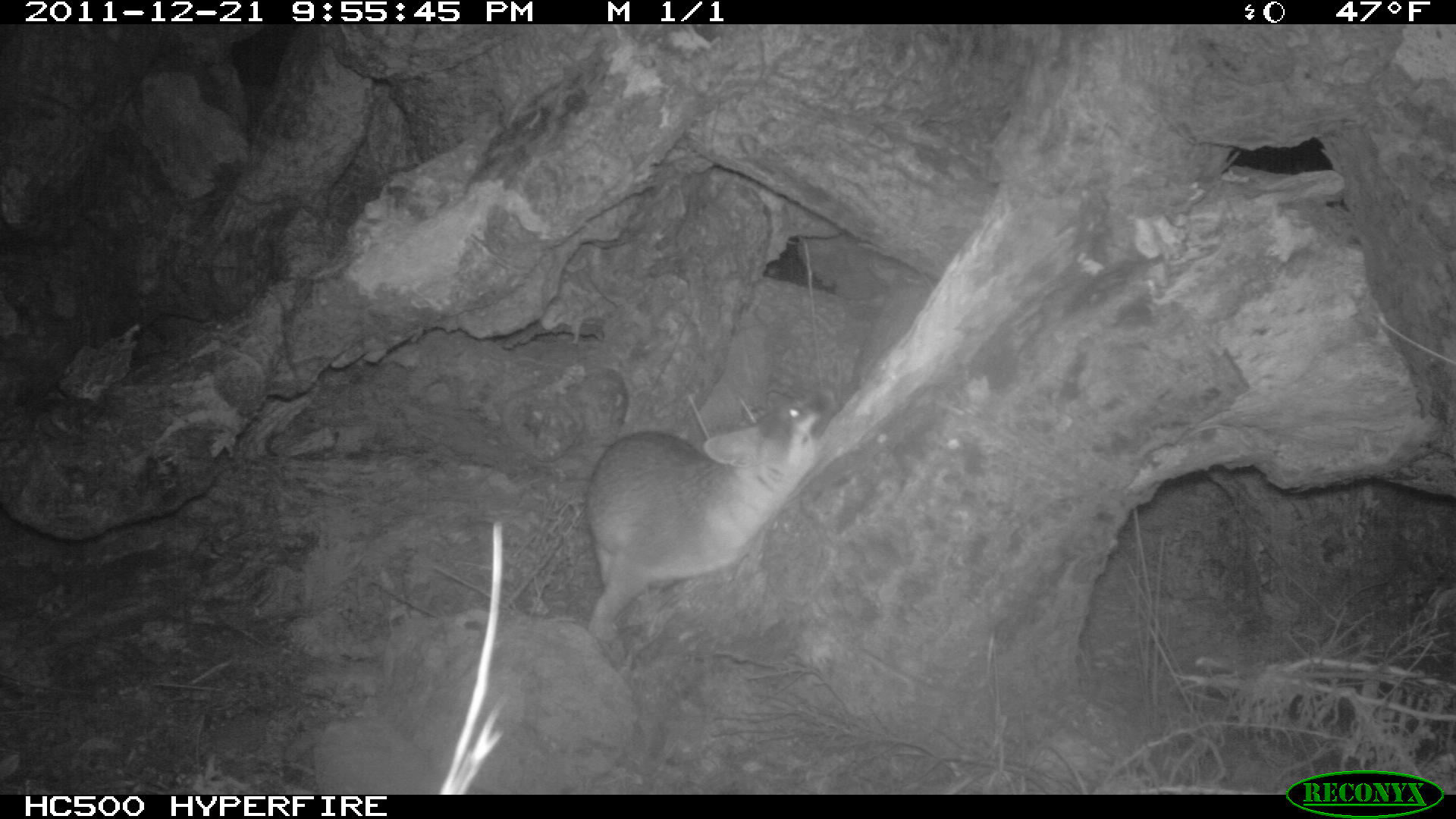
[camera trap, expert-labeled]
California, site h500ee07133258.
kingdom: Animalia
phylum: Chordata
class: Mammalia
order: Carnivora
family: Canidae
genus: Urocyon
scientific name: Urocyon littoralis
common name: island fox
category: fox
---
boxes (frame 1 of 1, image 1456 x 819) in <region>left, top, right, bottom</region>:
fox: <region>585, 381, 839, 644</region>